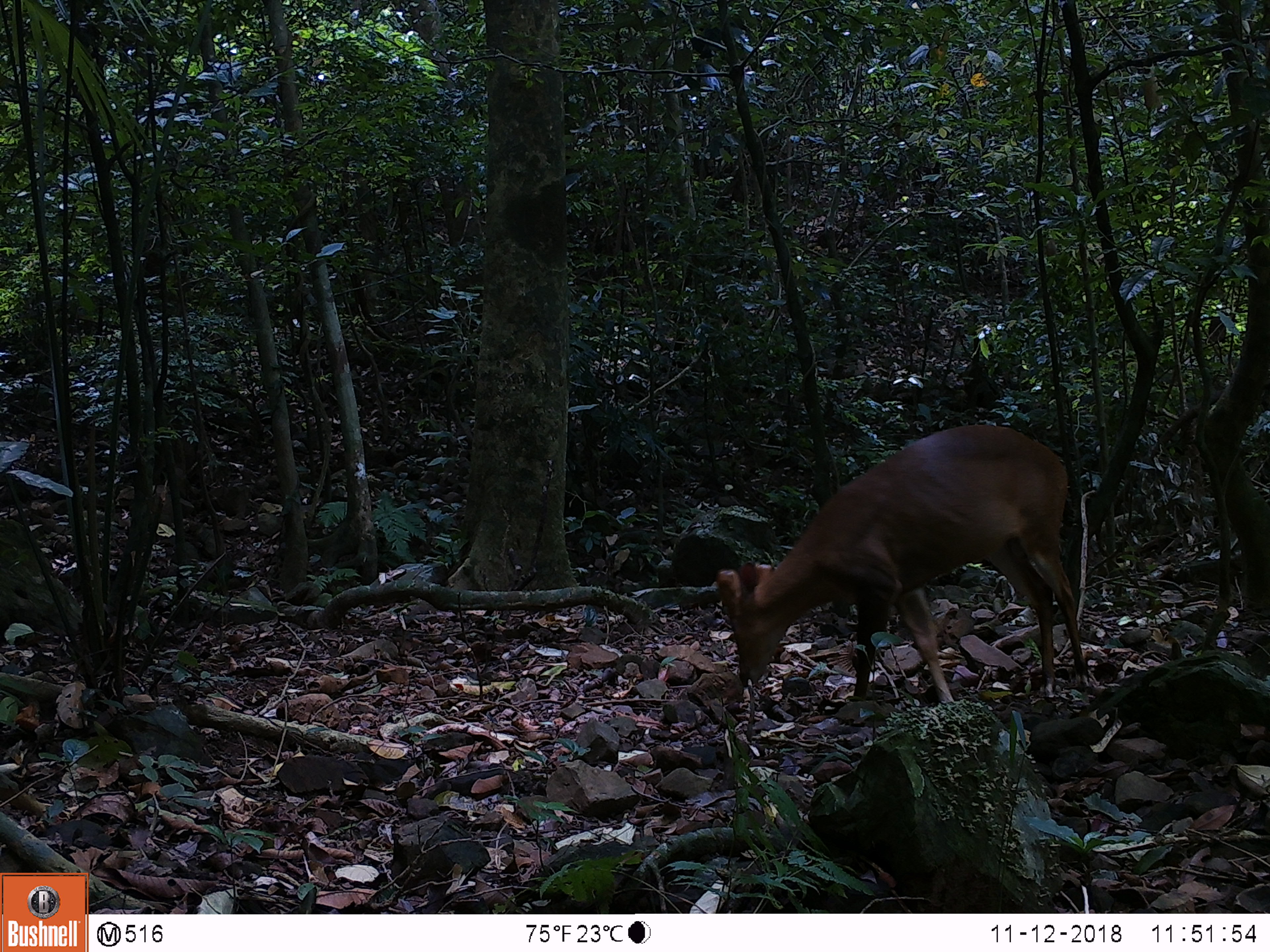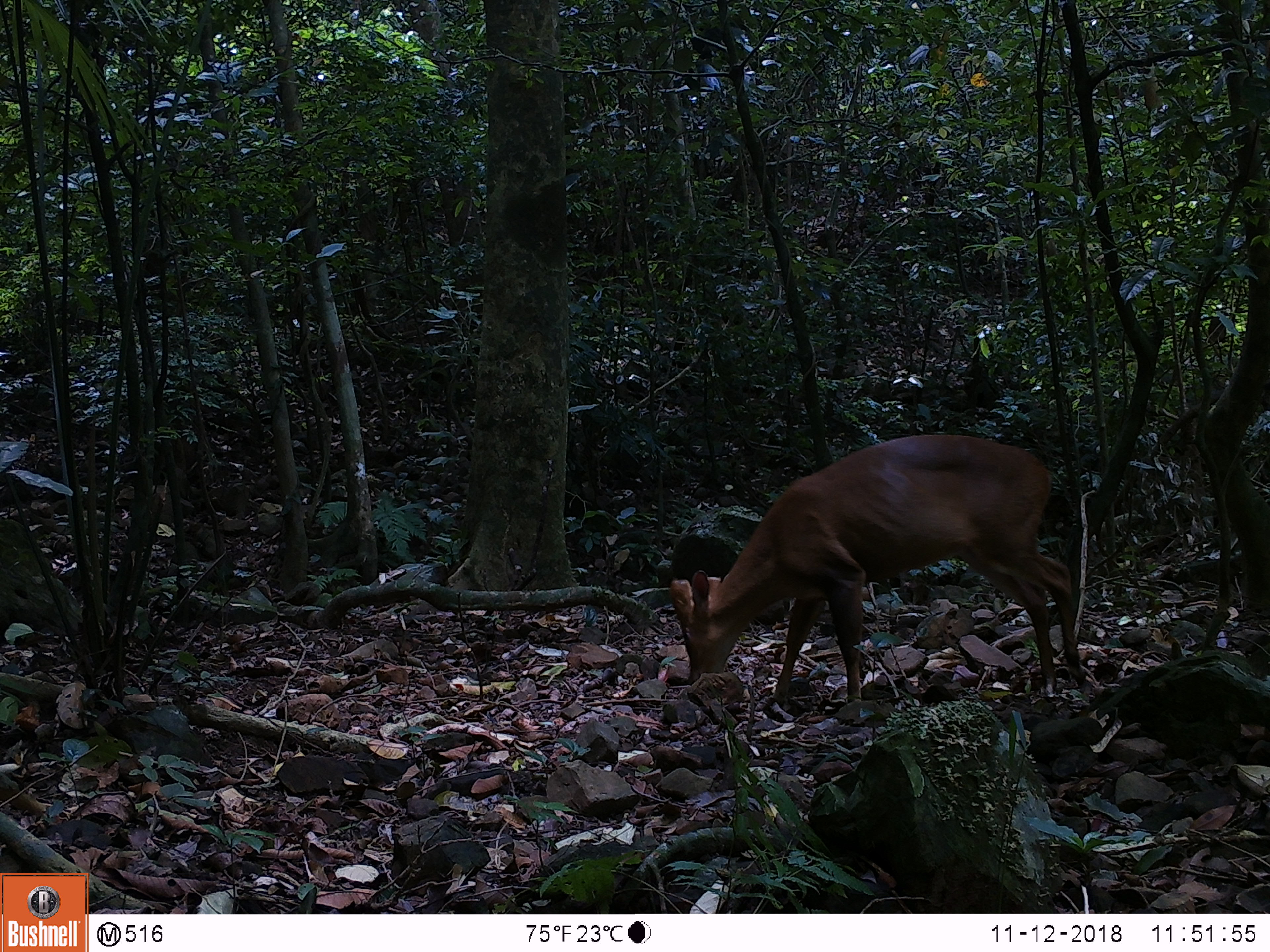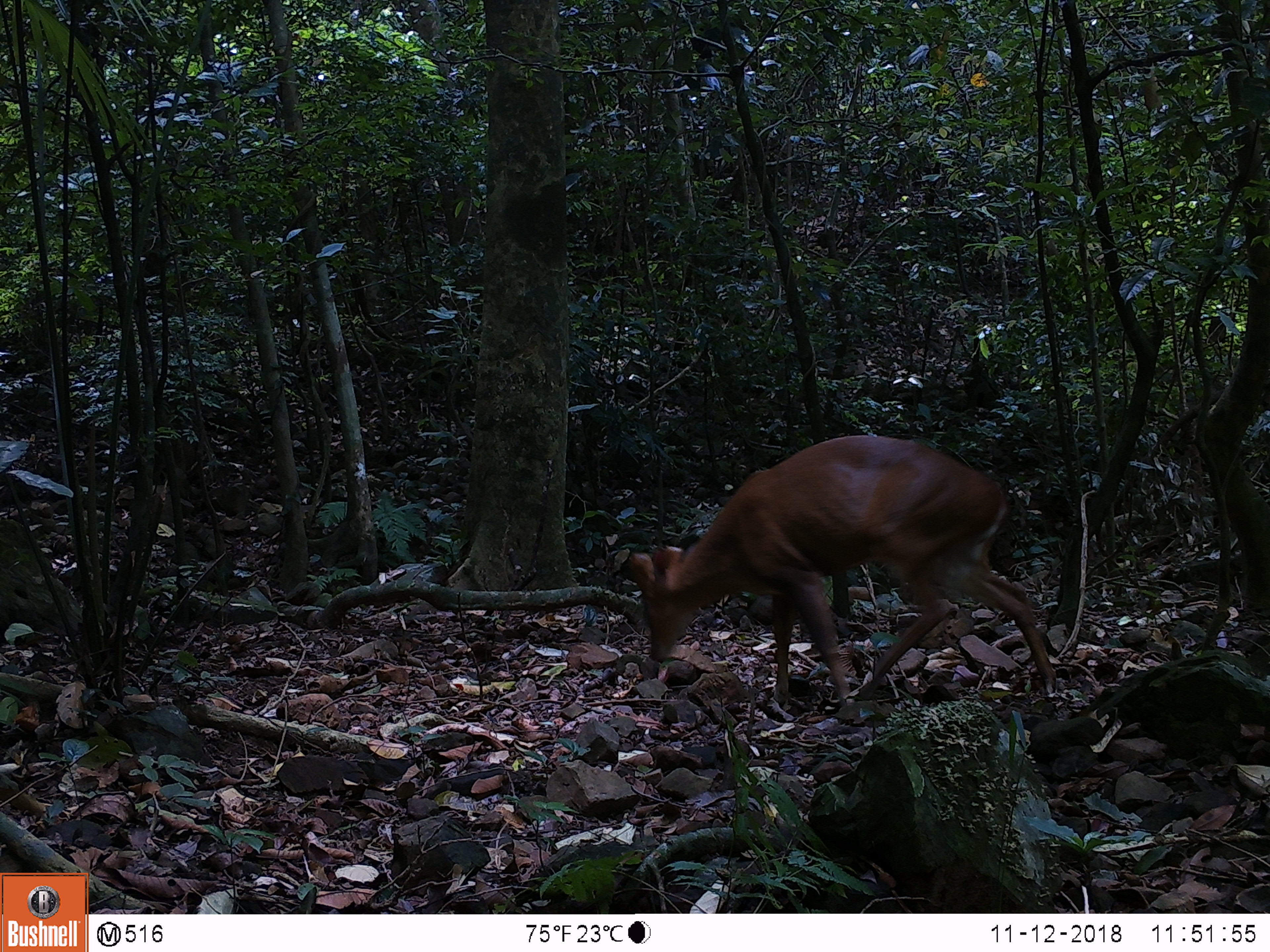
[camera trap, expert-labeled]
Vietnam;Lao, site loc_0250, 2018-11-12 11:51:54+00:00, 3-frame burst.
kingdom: Animalia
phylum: Chordata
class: Mammalia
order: Artiodactyla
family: Cervidae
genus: Muntiacus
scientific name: Muntiacus vuquangensis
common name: large-antlered muntjac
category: large antlered muntjac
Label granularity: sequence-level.